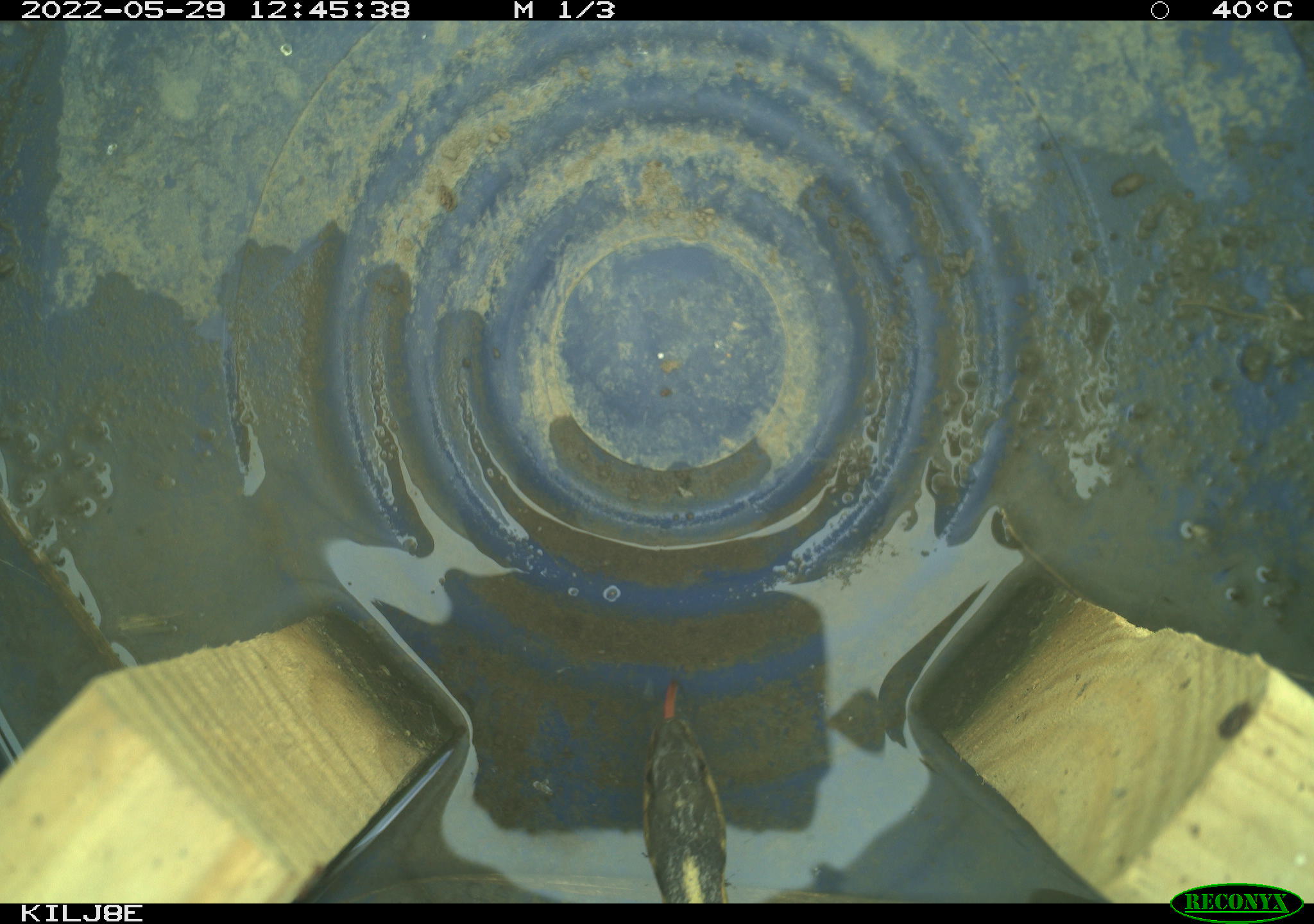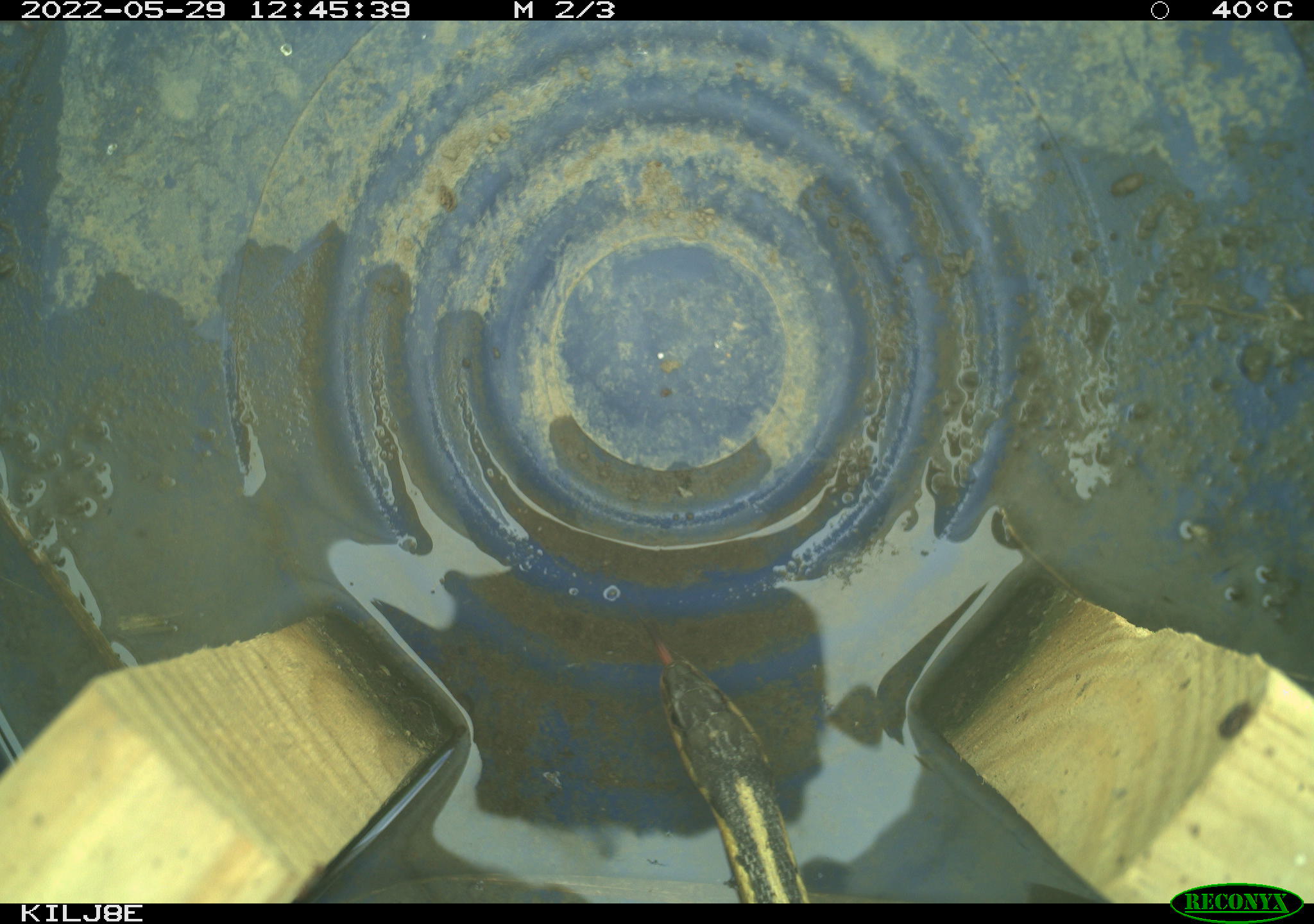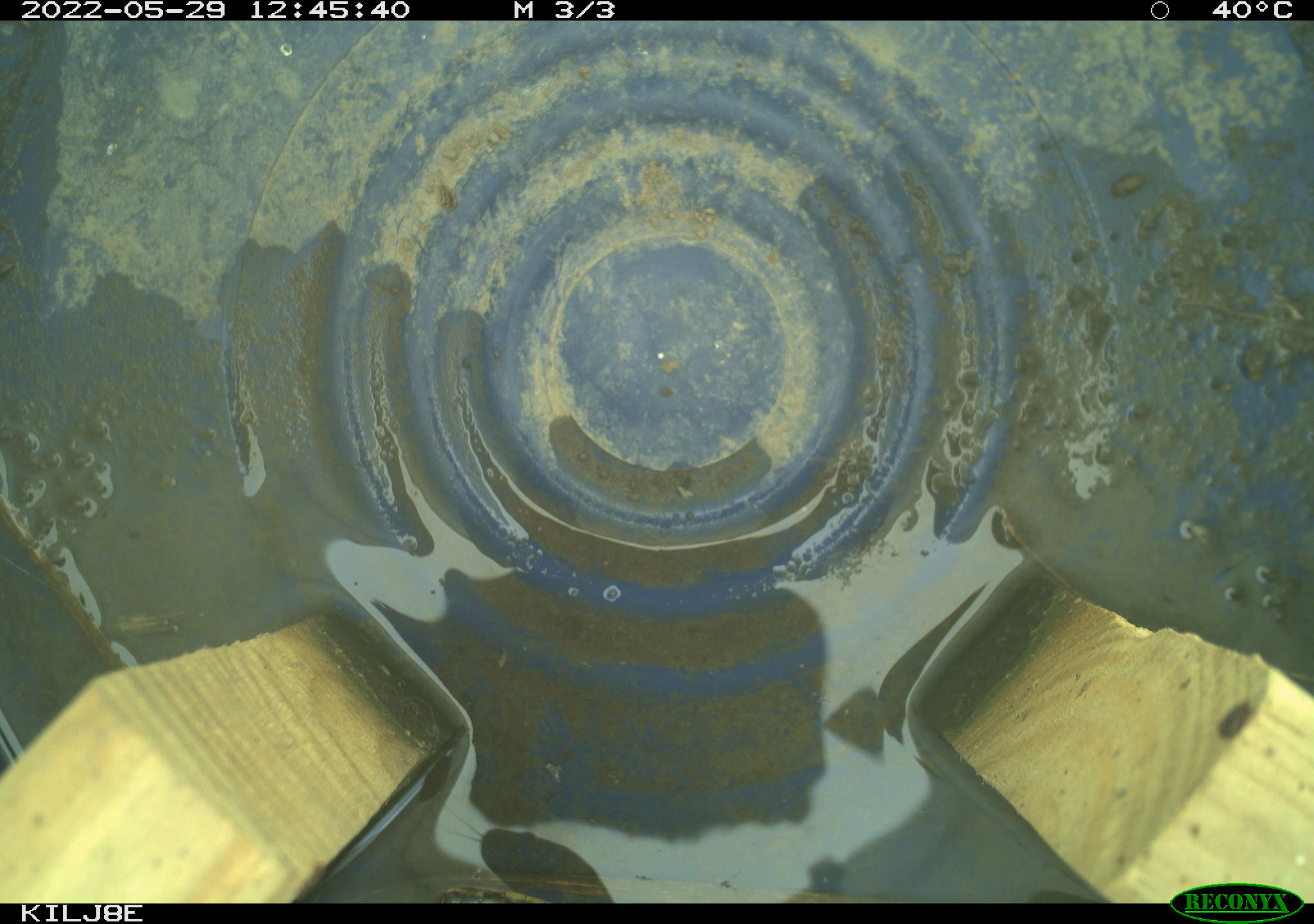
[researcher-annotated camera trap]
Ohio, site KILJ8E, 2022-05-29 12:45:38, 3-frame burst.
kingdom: Animalia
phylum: Chordata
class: Reptilia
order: Squamata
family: Colubridae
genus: Thamnophis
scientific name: Thamnophis sirtalis sirtalis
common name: eastern gartersnake